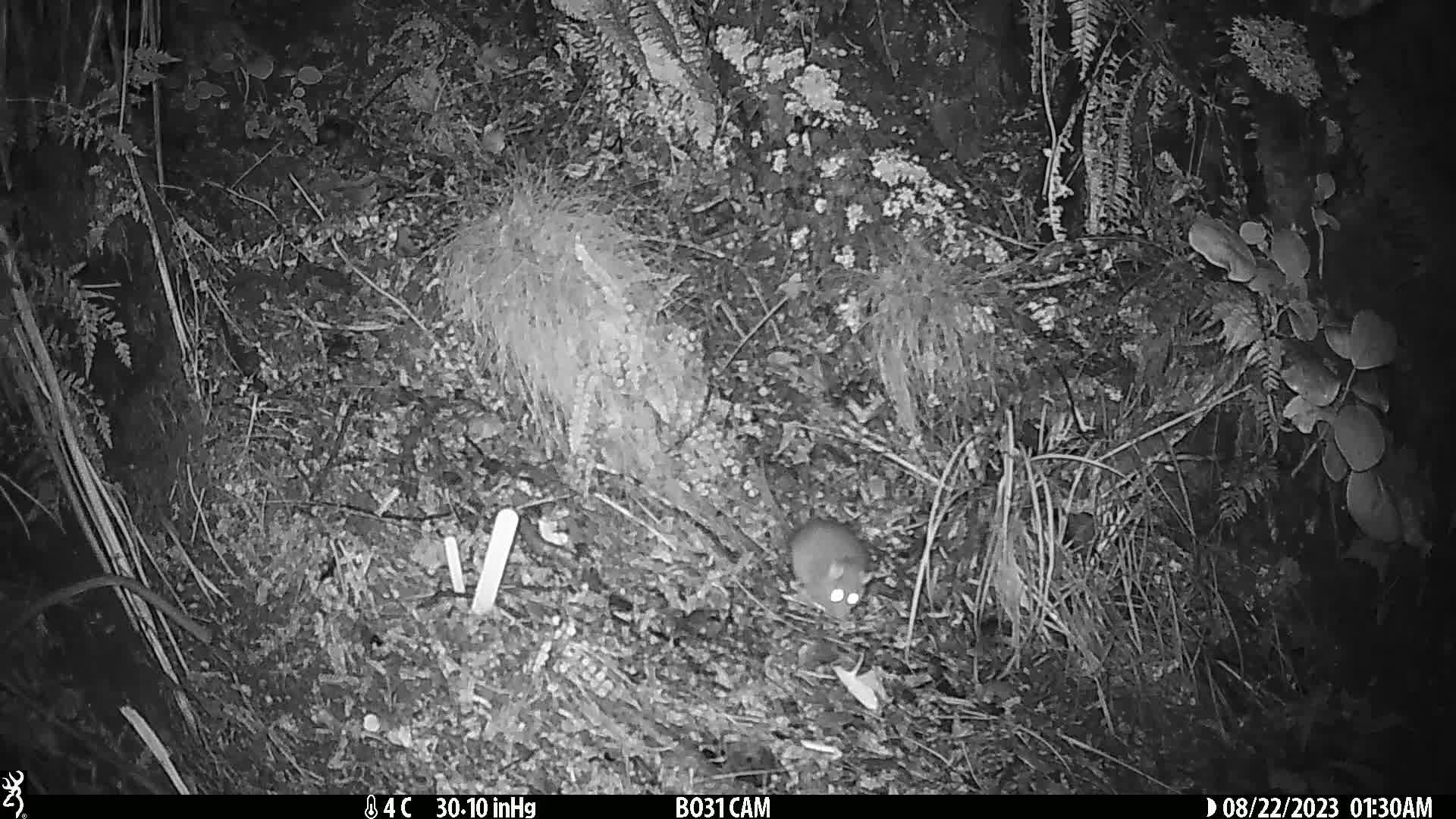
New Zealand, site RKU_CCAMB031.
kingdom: Animalia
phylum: Chordata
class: Mammalia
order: Rodentia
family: Muridae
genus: Rattus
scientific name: Rattus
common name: rat